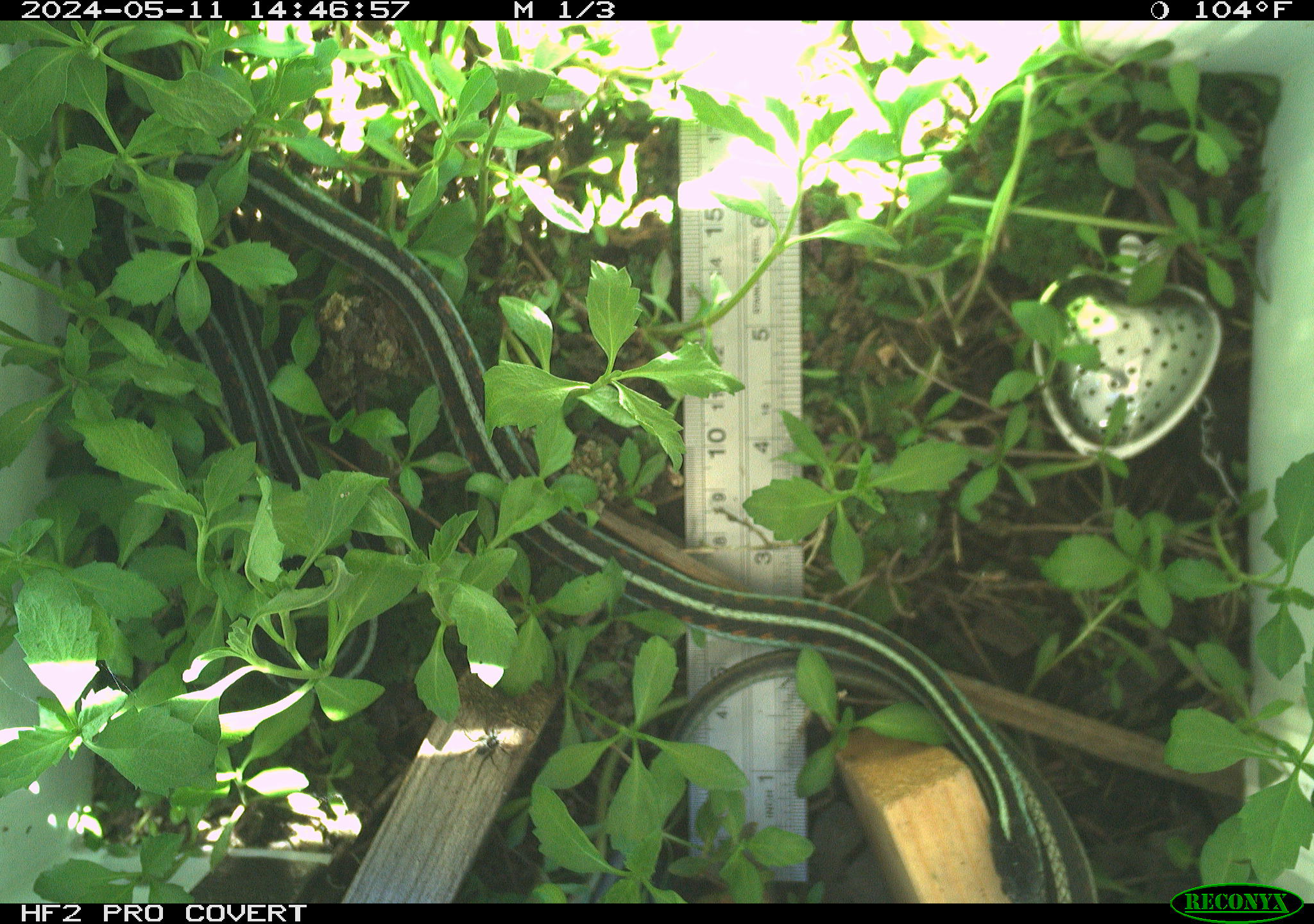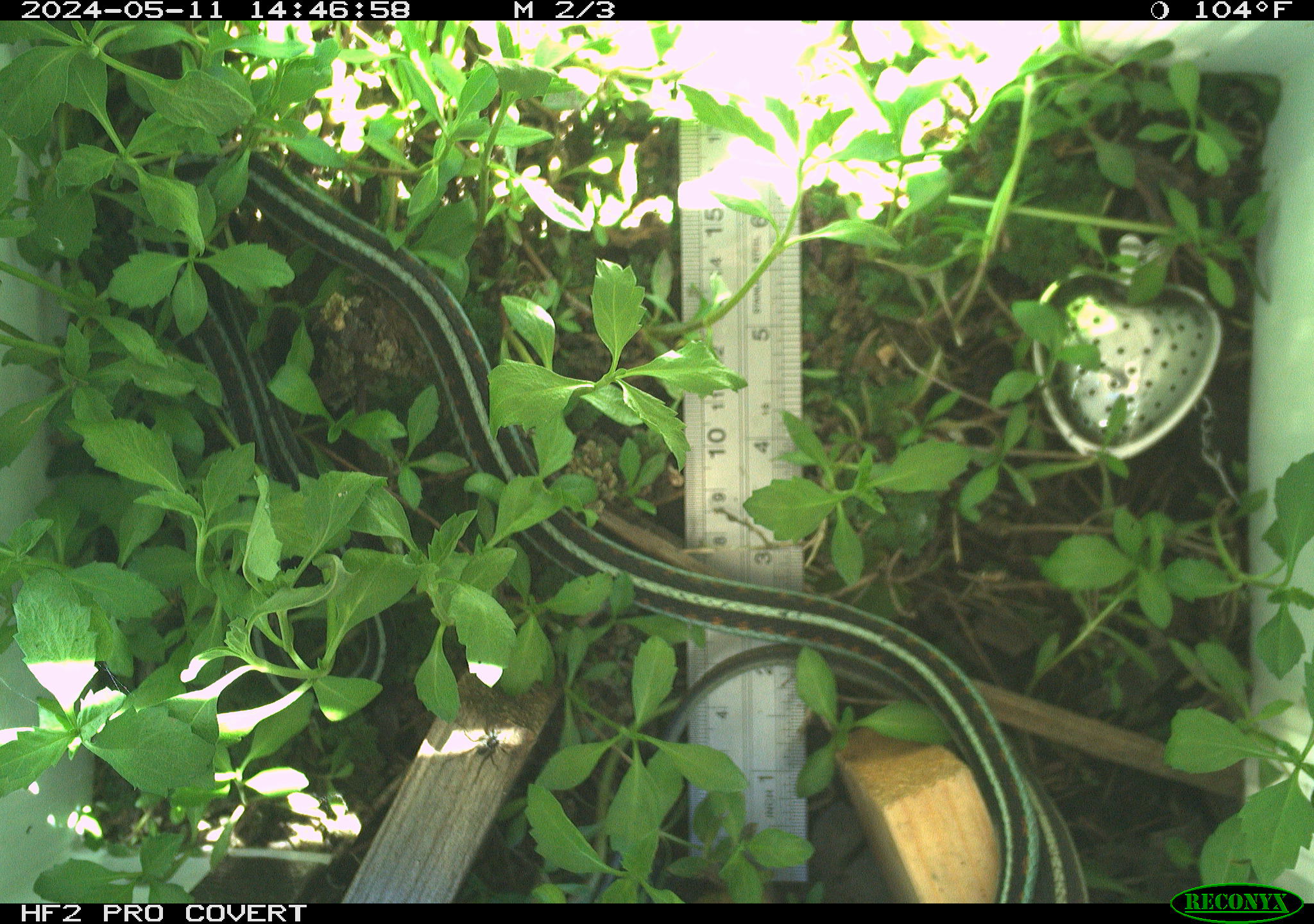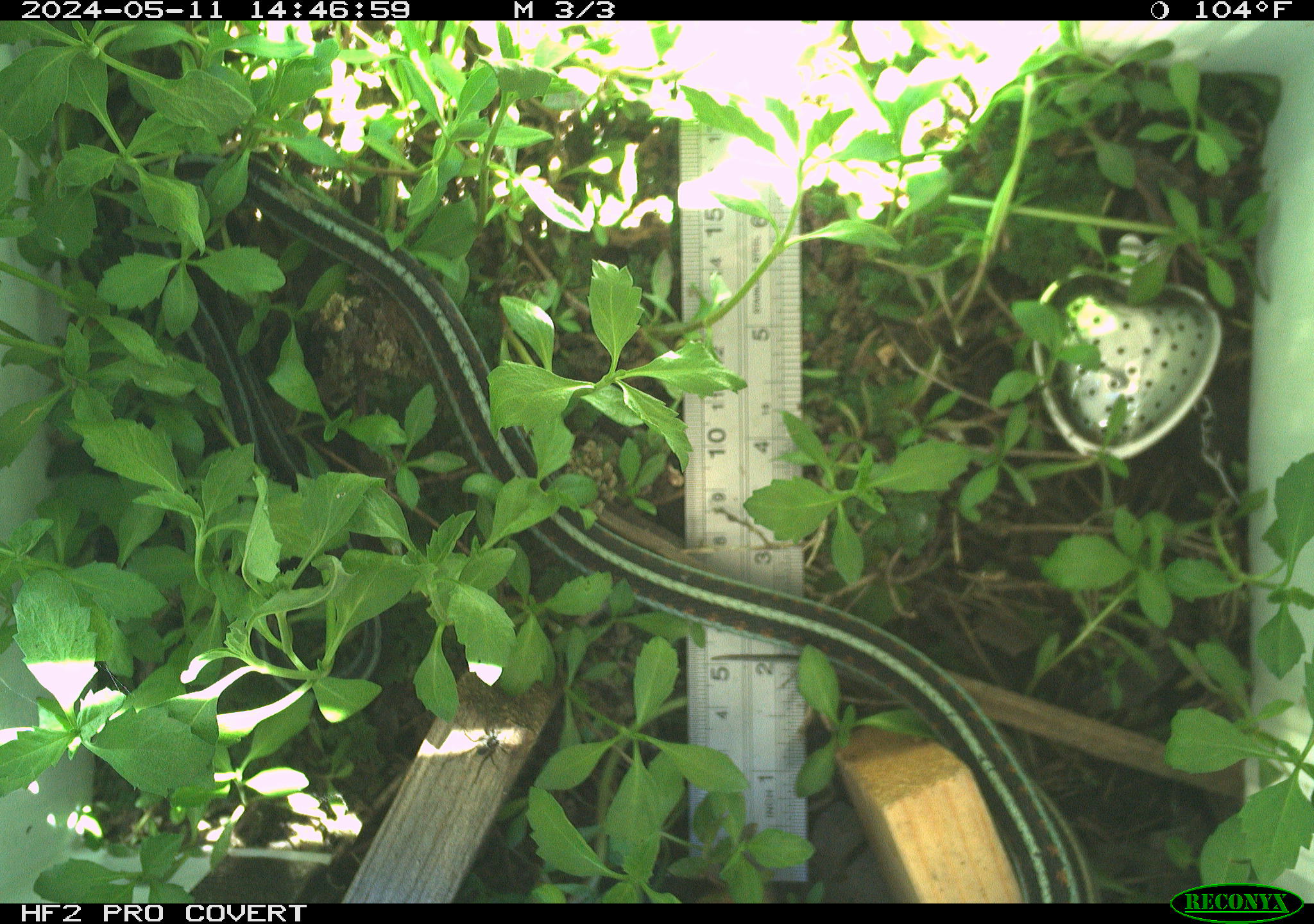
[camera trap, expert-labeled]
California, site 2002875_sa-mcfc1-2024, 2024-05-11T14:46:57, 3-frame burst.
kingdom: Animalia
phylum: Chordata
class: Reptilia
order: Squamata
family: Colubridae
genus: Thamnophis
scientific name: Thamnophis sirtalis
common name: common gartersnake